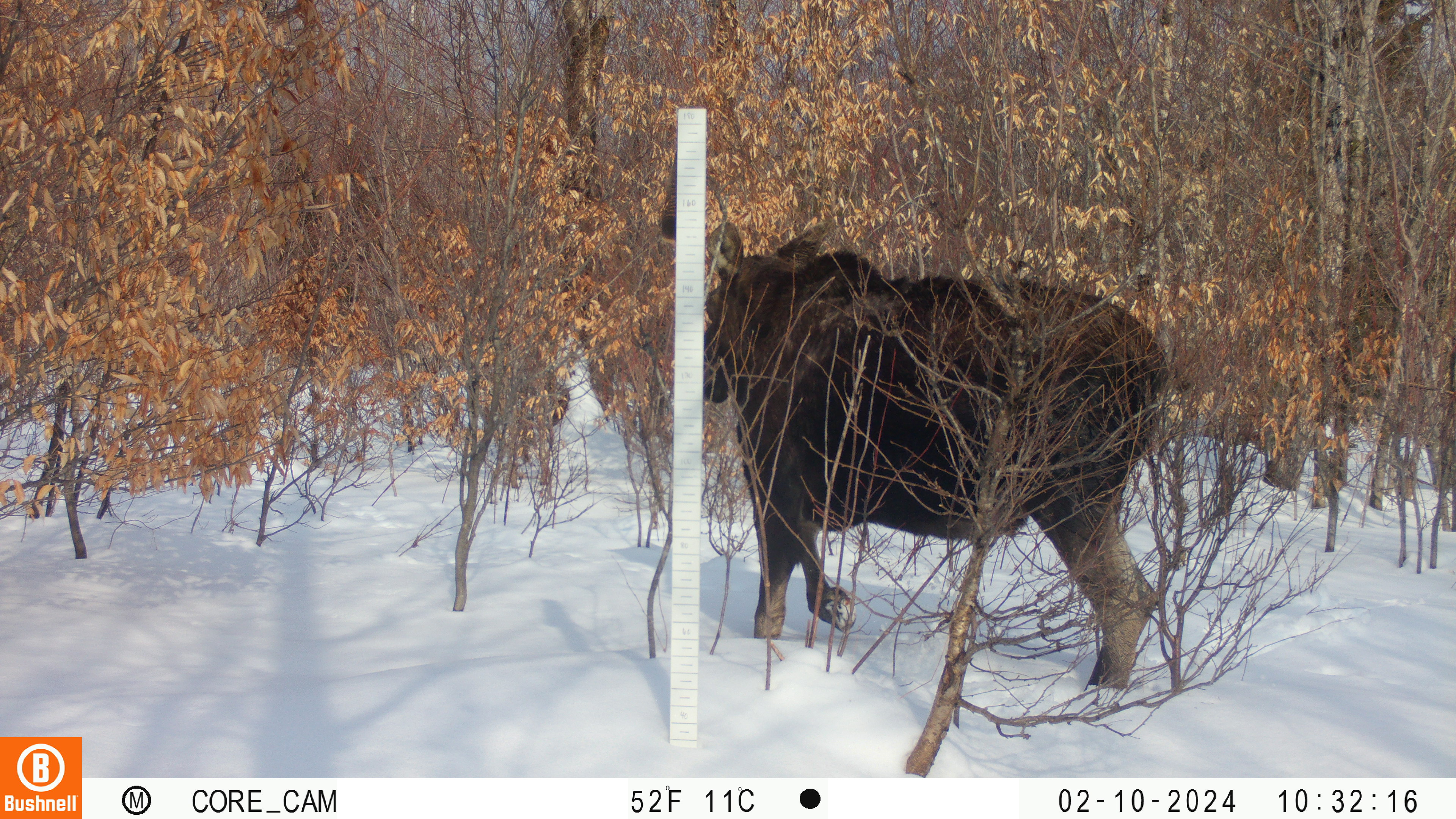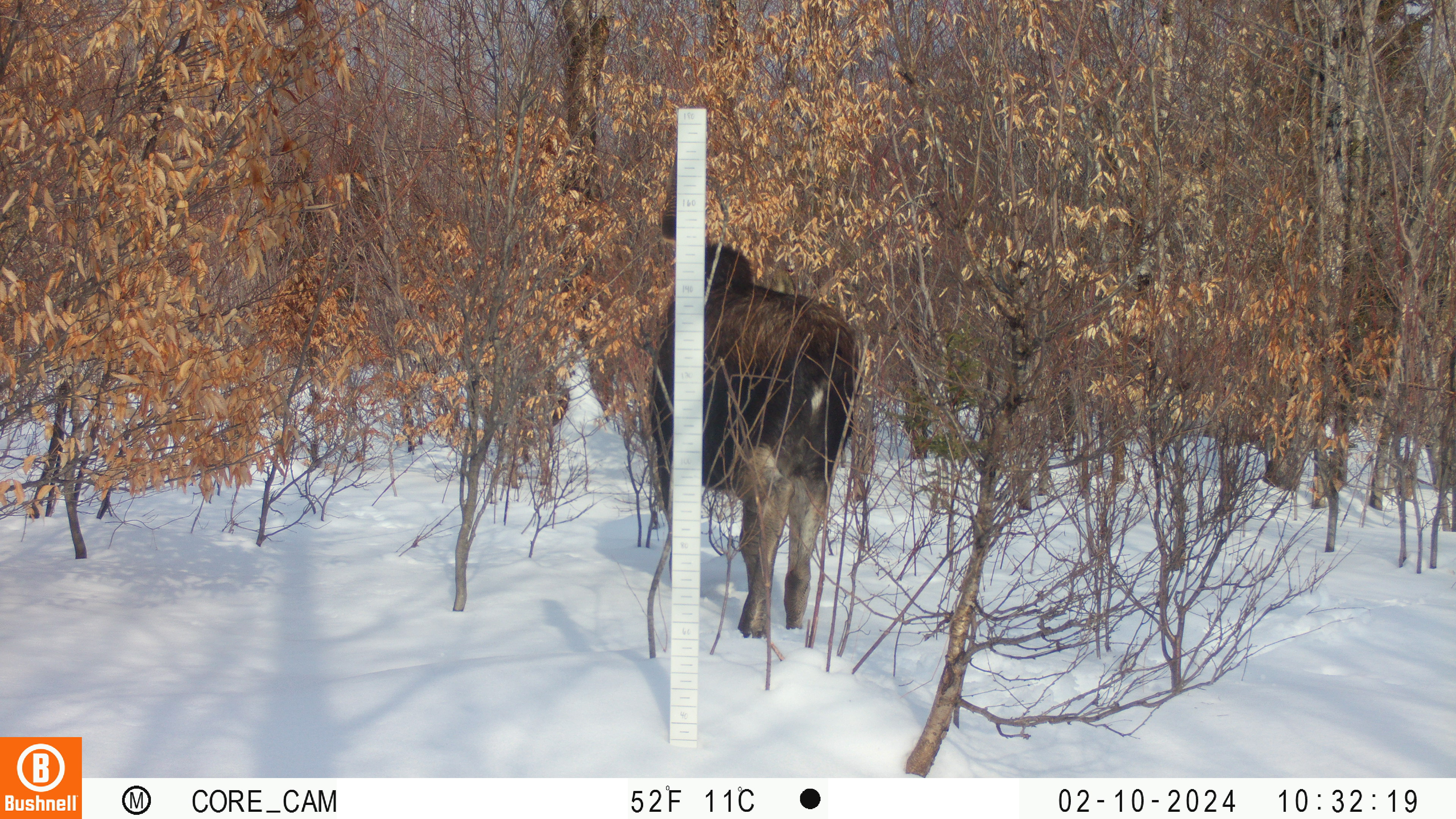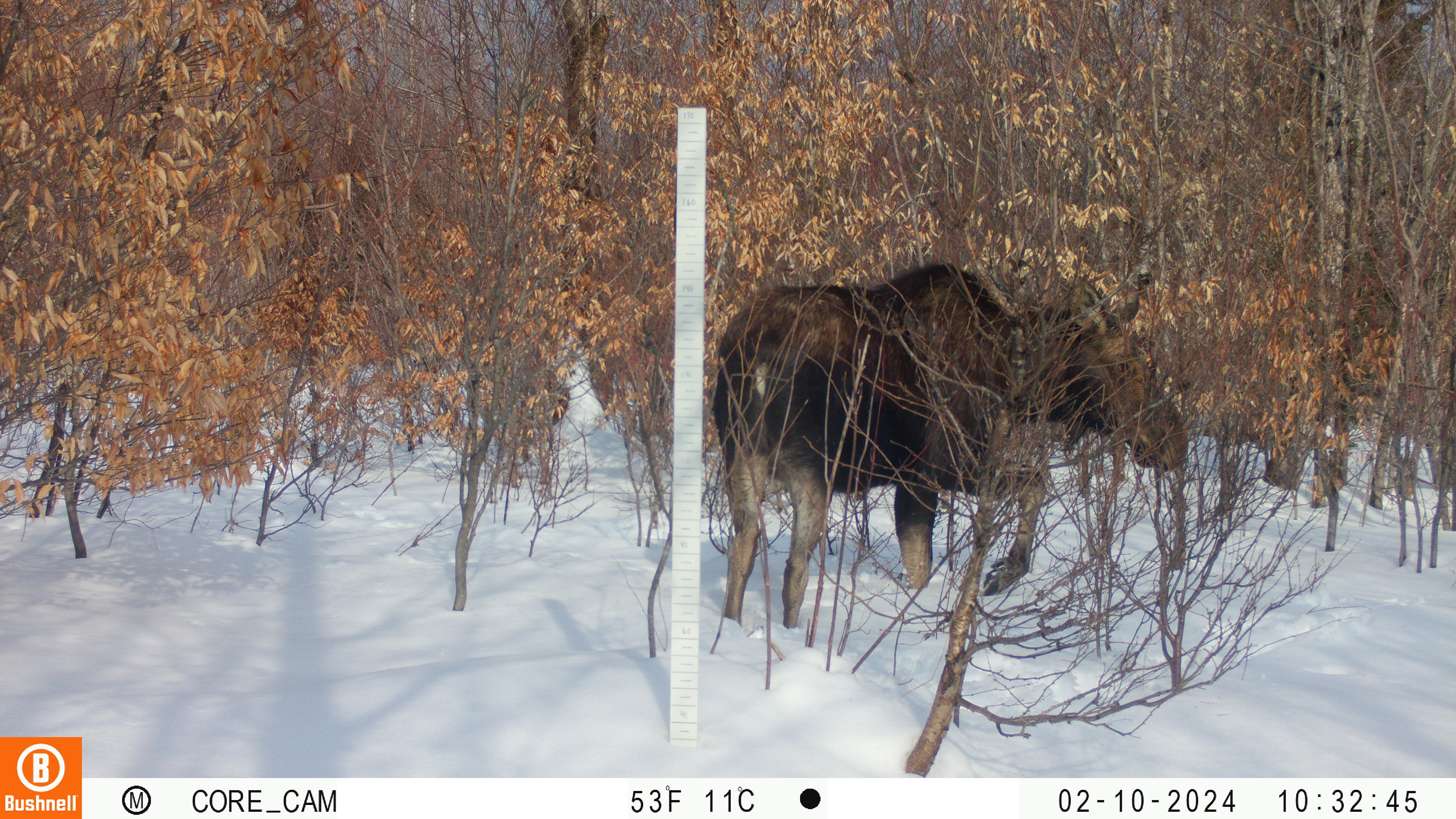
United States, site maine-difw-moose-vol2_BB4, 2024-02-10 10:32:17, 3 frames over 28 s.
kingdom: Animalia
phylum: Chordata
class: Mammalia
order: Artiodactyla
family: Cervidae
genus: Alces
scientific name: Alces alces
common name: moose